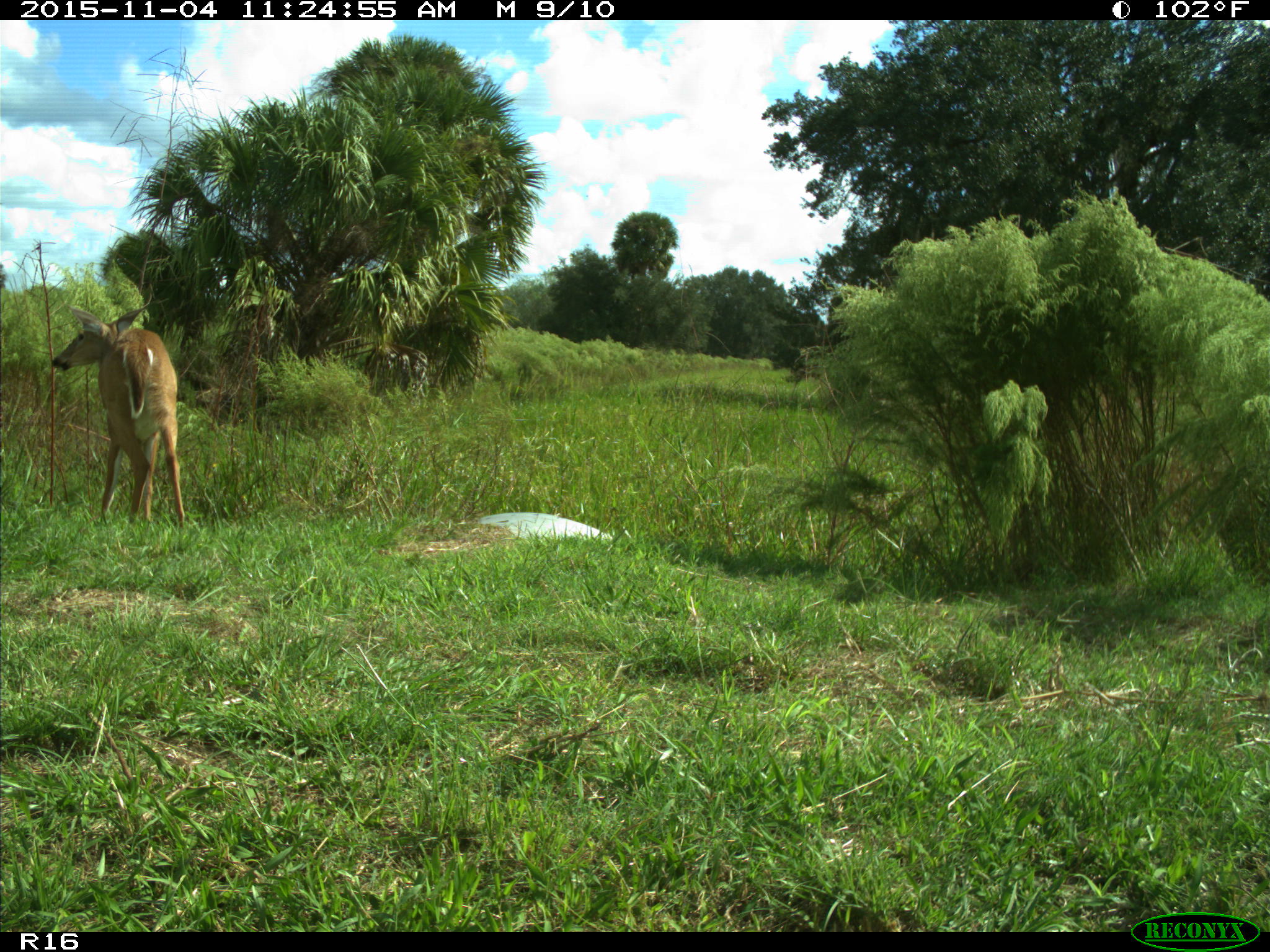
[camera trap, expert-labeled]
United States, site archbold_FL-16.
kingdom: Animalia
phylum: Chordata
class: Mammalia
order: Artiodactyla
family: Cervidae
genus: Odocoileus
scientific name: Odocoileus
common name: deer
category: unidentified deer